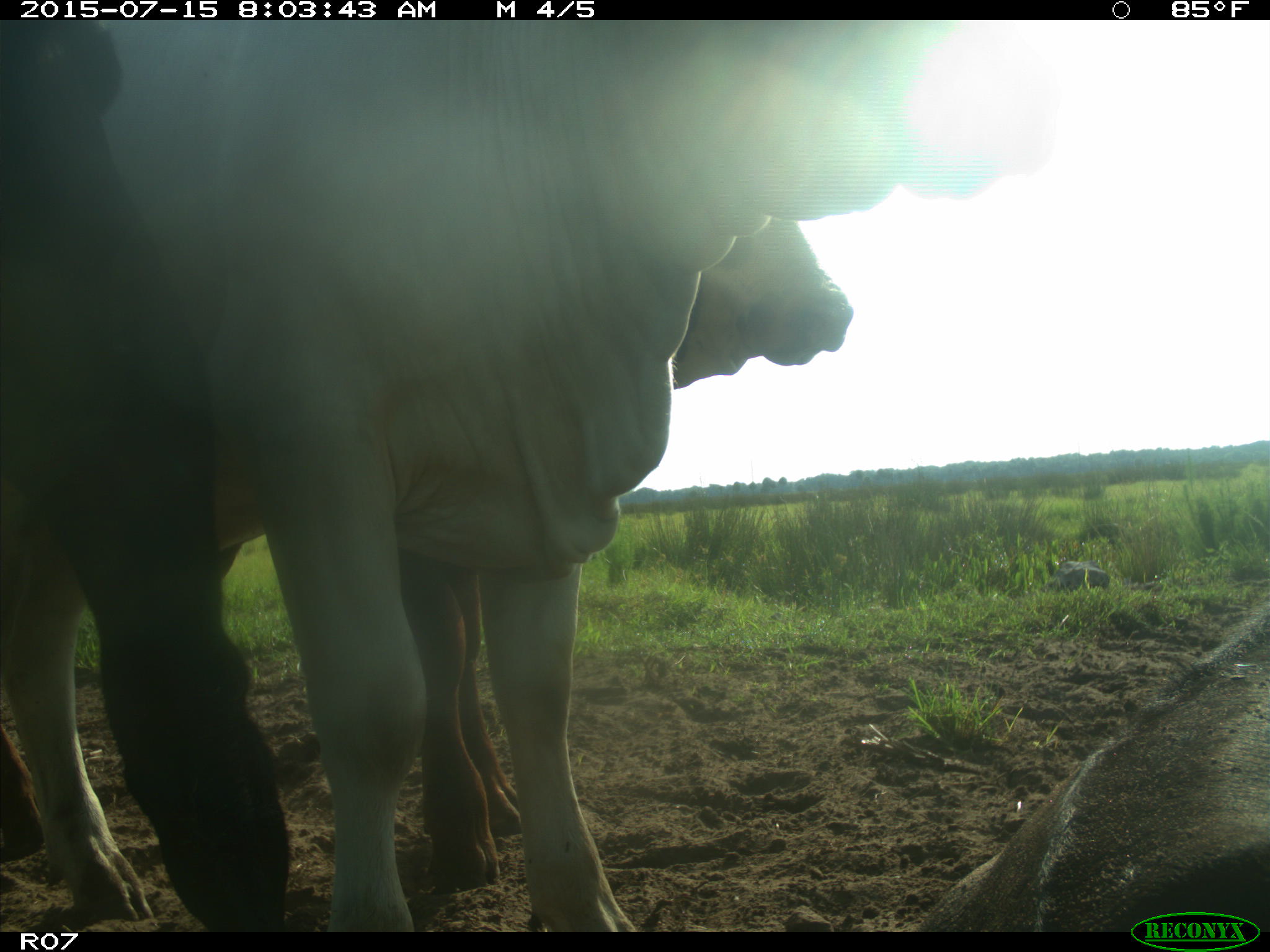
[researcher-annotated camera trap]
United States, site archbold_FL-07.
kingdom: Animalia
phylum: Chordata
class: Mammalia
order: Artiodactyla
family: Bovidae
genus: Bos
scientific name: Bos taurus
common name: domestic cow